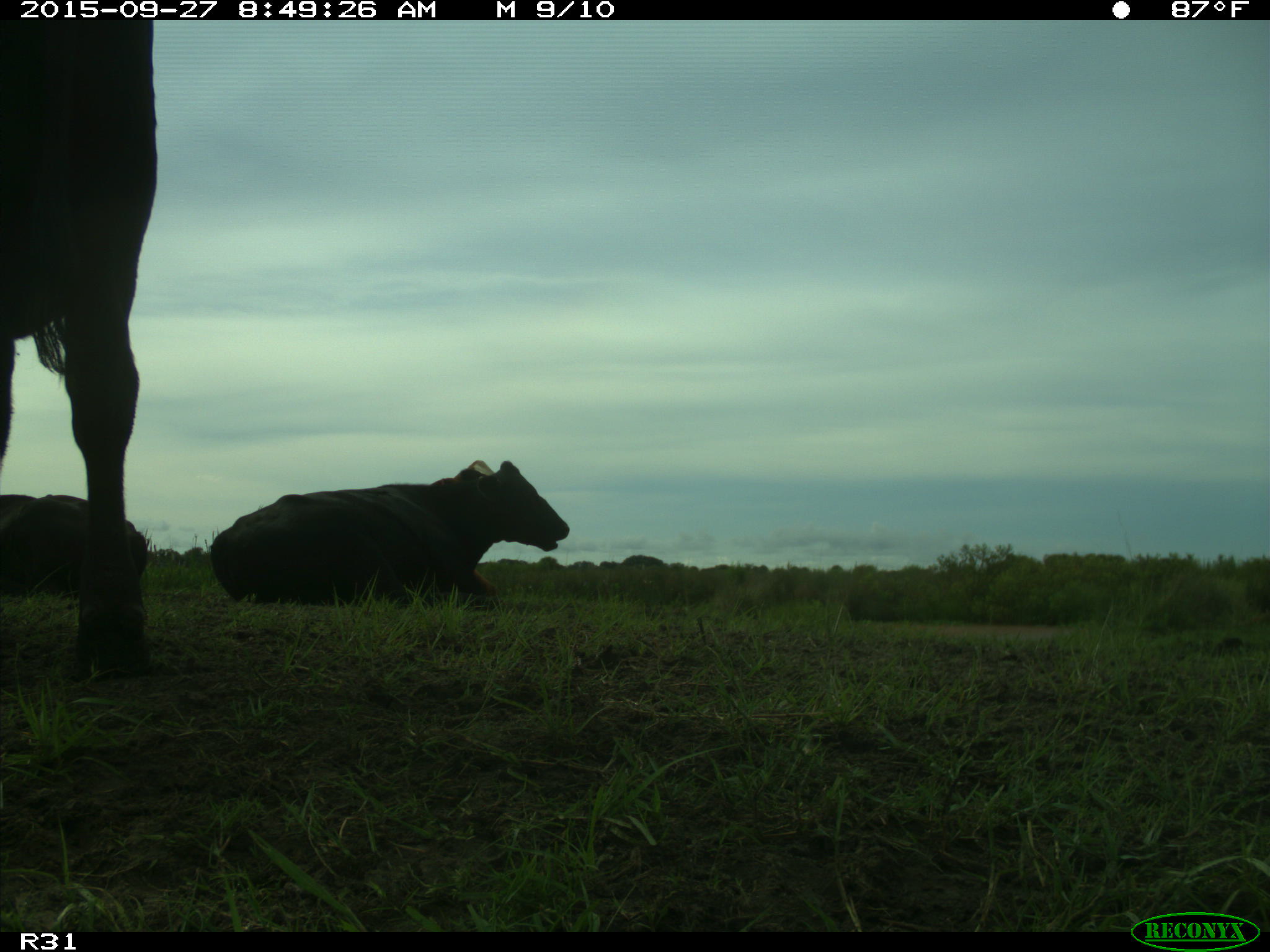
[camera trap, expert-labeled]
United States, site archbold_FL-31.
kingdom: Animalia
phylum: Chordata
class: Mammalia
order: Artiodactyla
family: Bovidae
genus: Bos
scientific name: Bos taurus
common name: domestic cow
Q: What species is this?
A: Bos taurus (domestic cow).